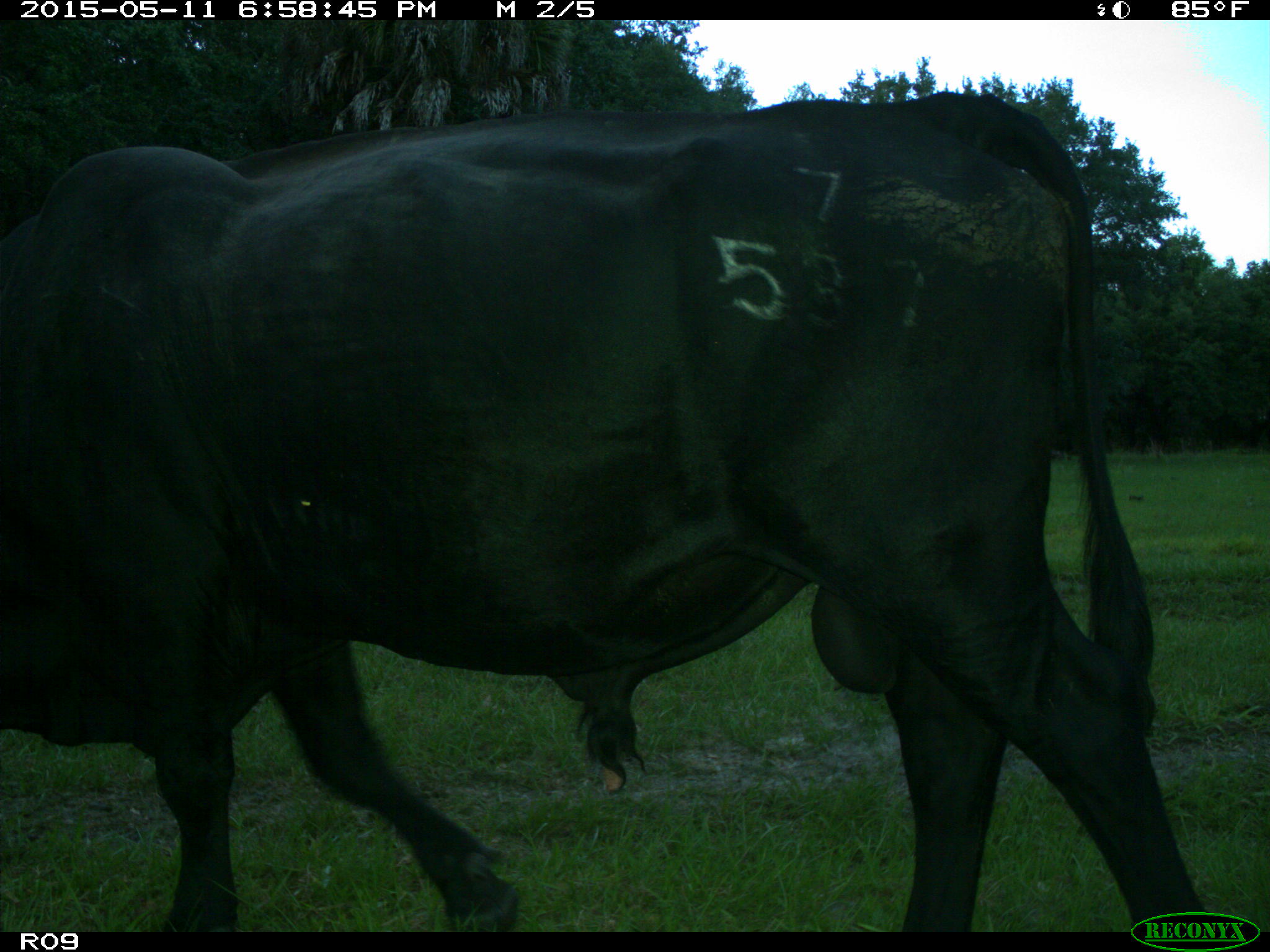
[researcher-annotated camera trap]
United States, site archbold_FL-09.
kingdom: Animalia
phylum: Chordata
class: Mammalia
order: Artiodactyla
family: Bovidae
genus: Bos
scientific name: Bos taurus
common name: domestic cow